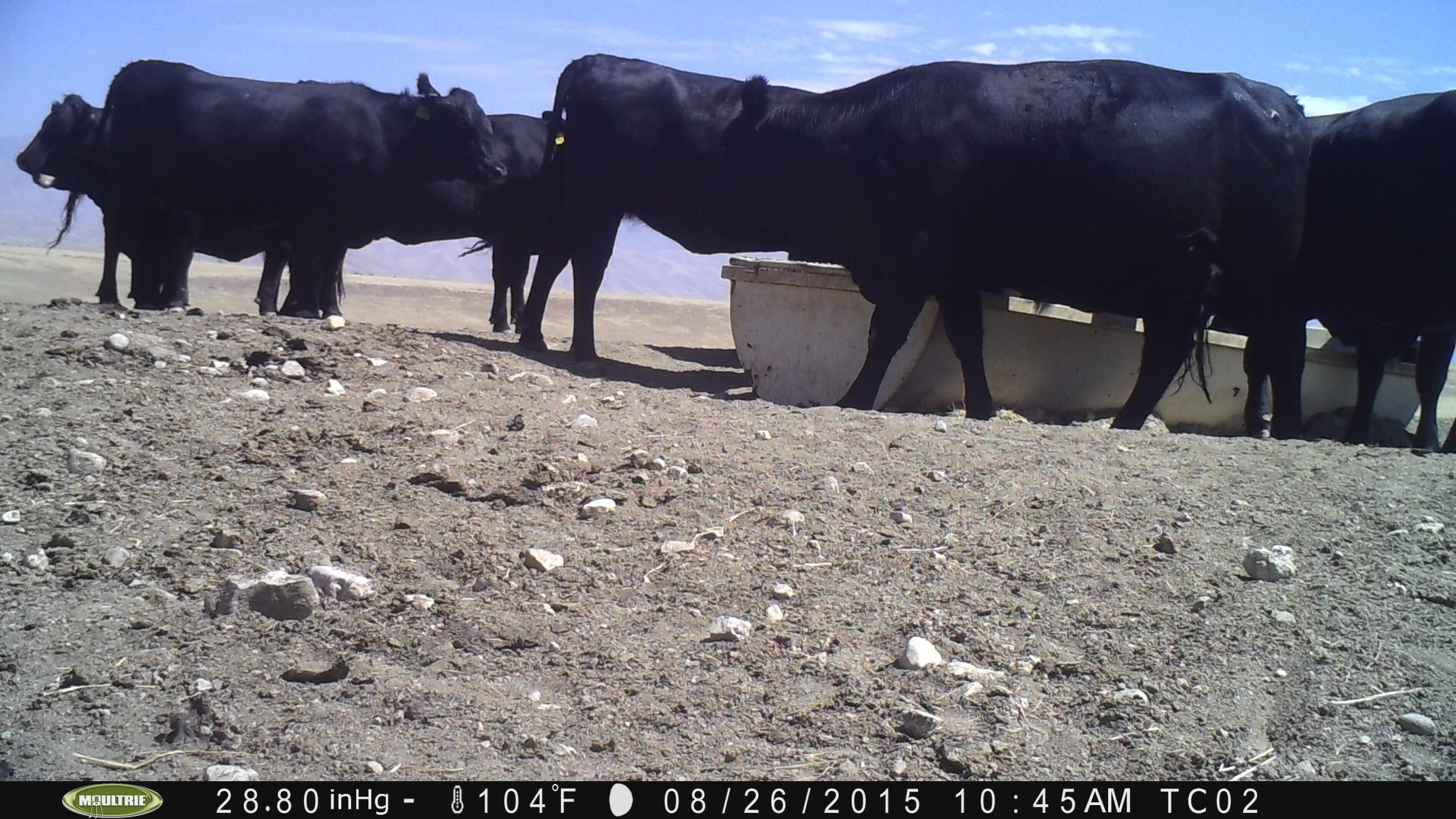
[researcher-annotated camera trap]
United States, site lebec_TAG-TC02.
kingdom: Animalia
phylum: Chordata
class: Mammalia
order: Artiodactyla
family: Bovidae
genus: Bos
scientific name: Bos taurus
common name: domestic cow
Bos taurus (domestic cow).